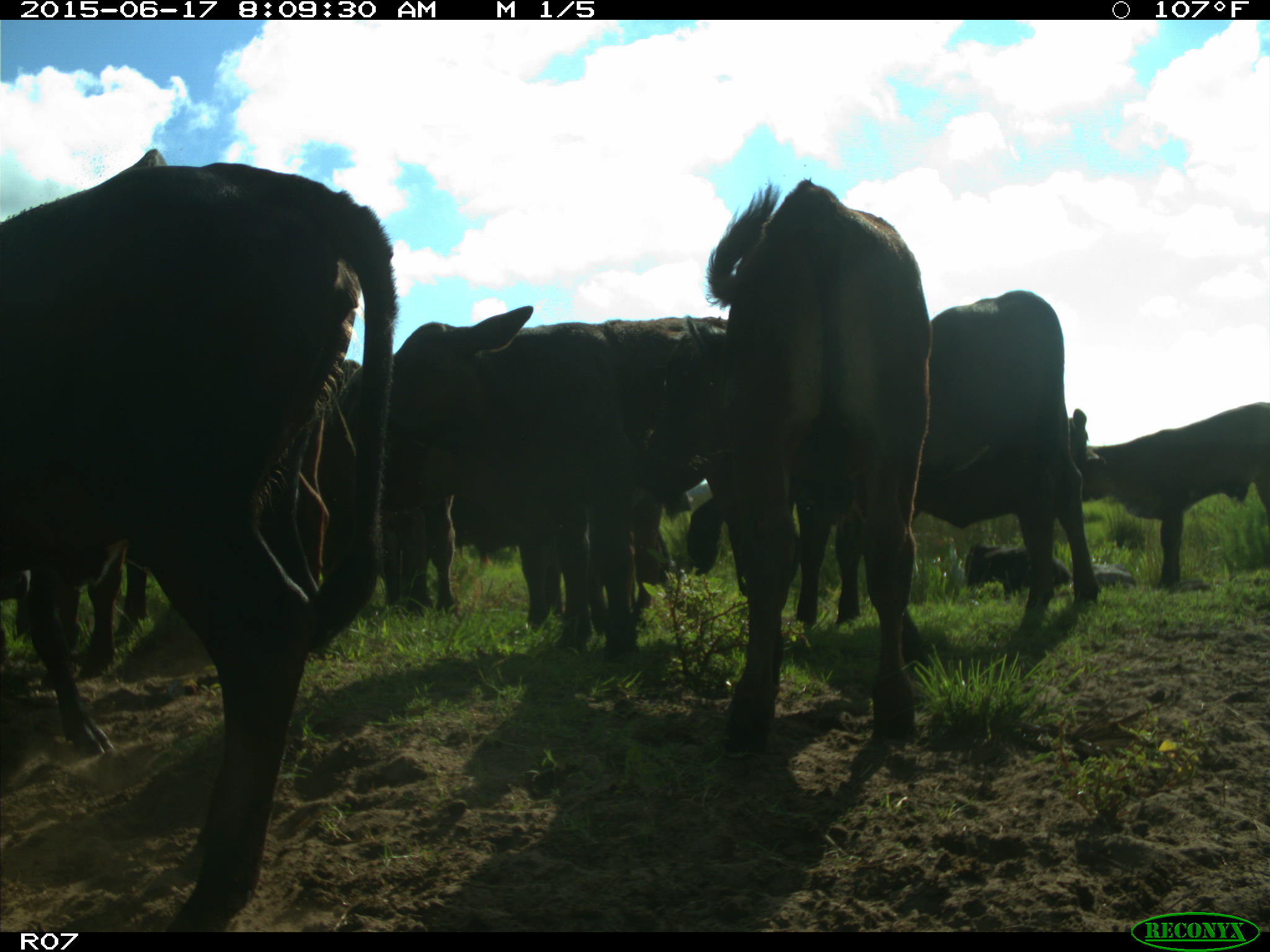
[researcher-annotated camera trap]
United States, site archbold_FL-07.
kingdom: Animalia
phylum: Chordata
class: Mammalia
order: Artiodactyla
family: Bovidae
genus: Bos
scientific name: Bos taurus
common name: domestic cow